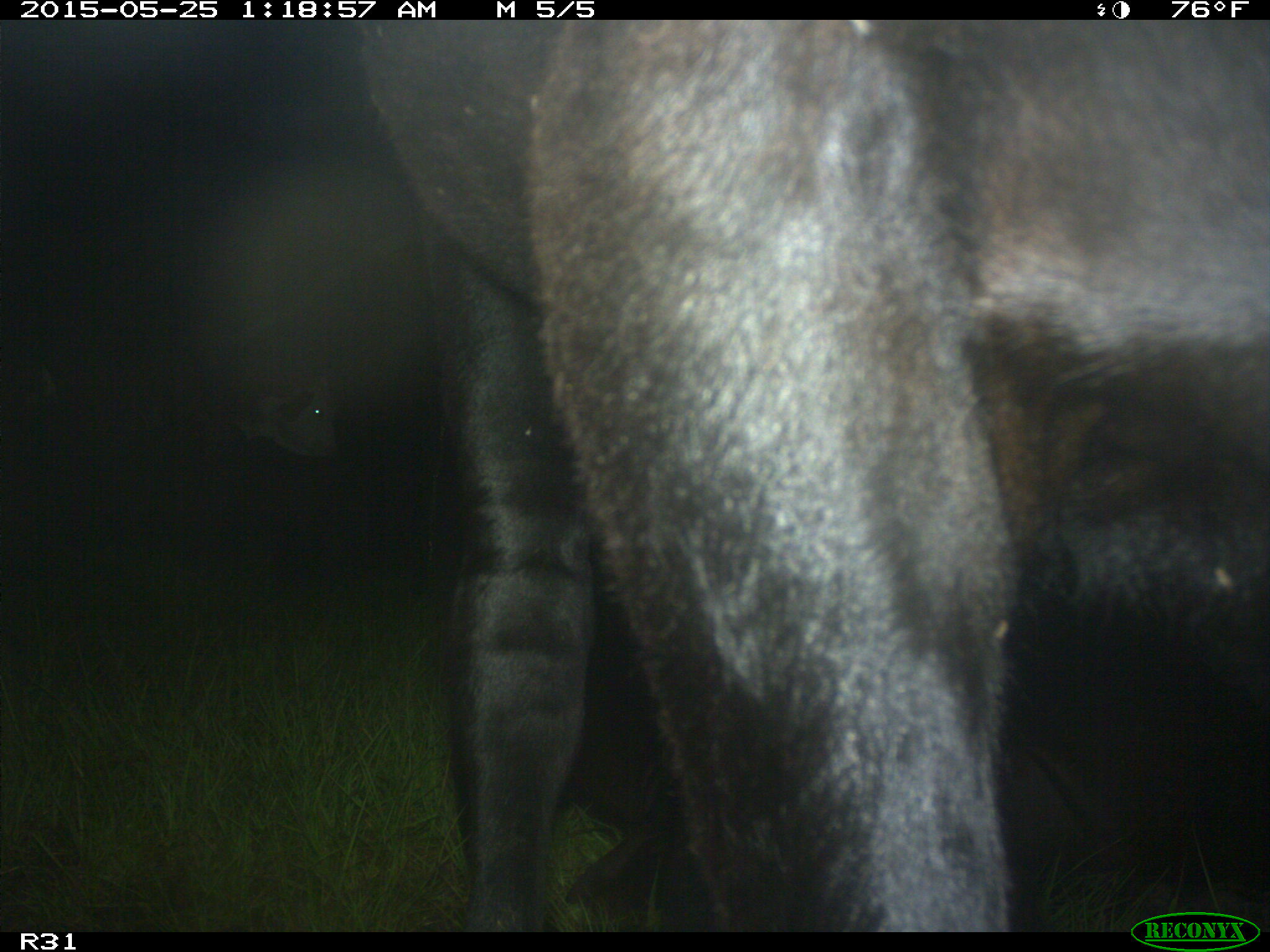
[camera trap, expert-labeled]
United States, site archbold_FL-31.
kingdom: Animalia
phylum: Chordata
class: Mammalia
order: Artiodactyla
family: Bovidae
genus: Bos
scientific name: Bos taurus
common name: domestic cow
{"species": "Bos taurus (domestic cow)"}